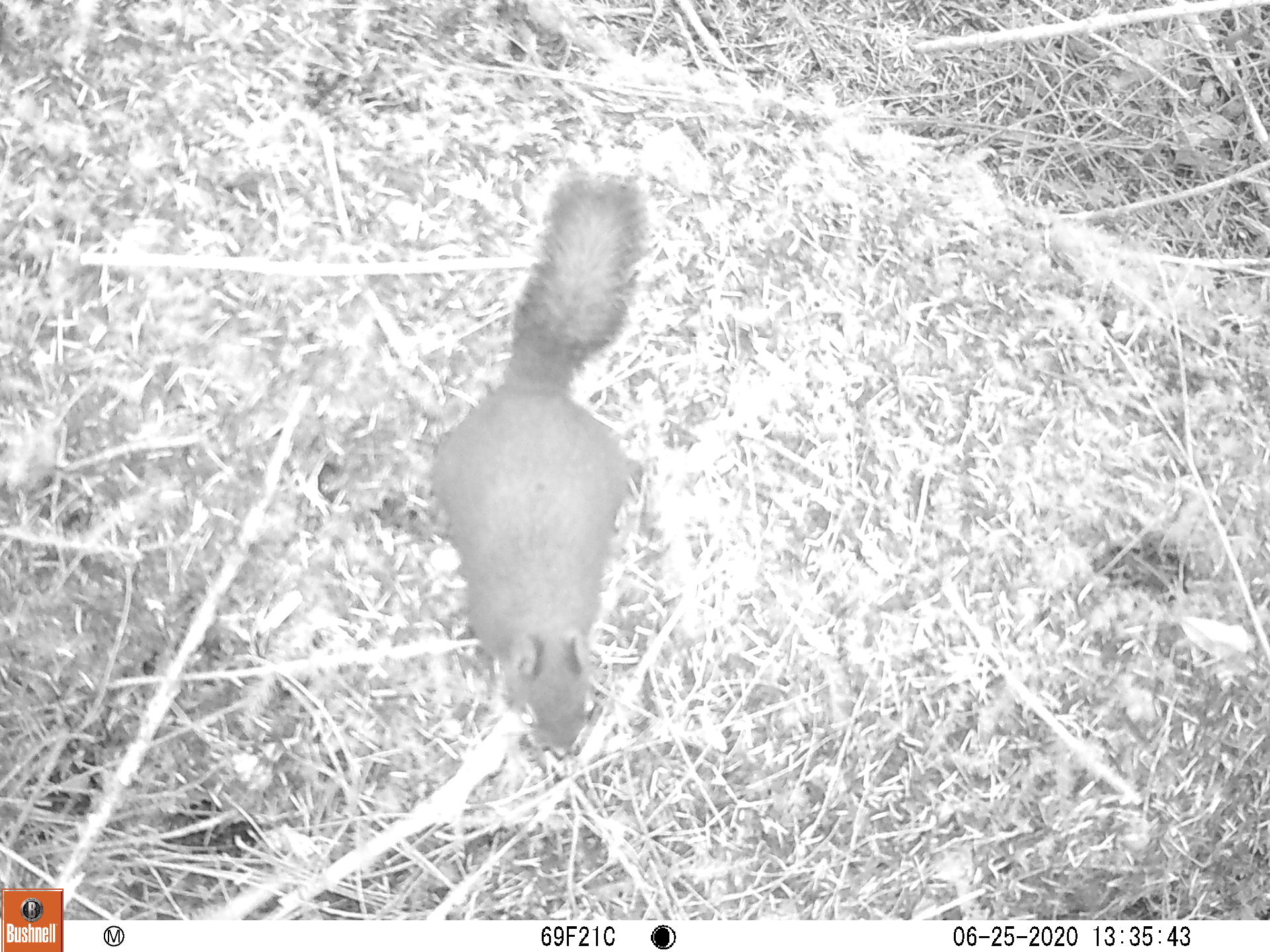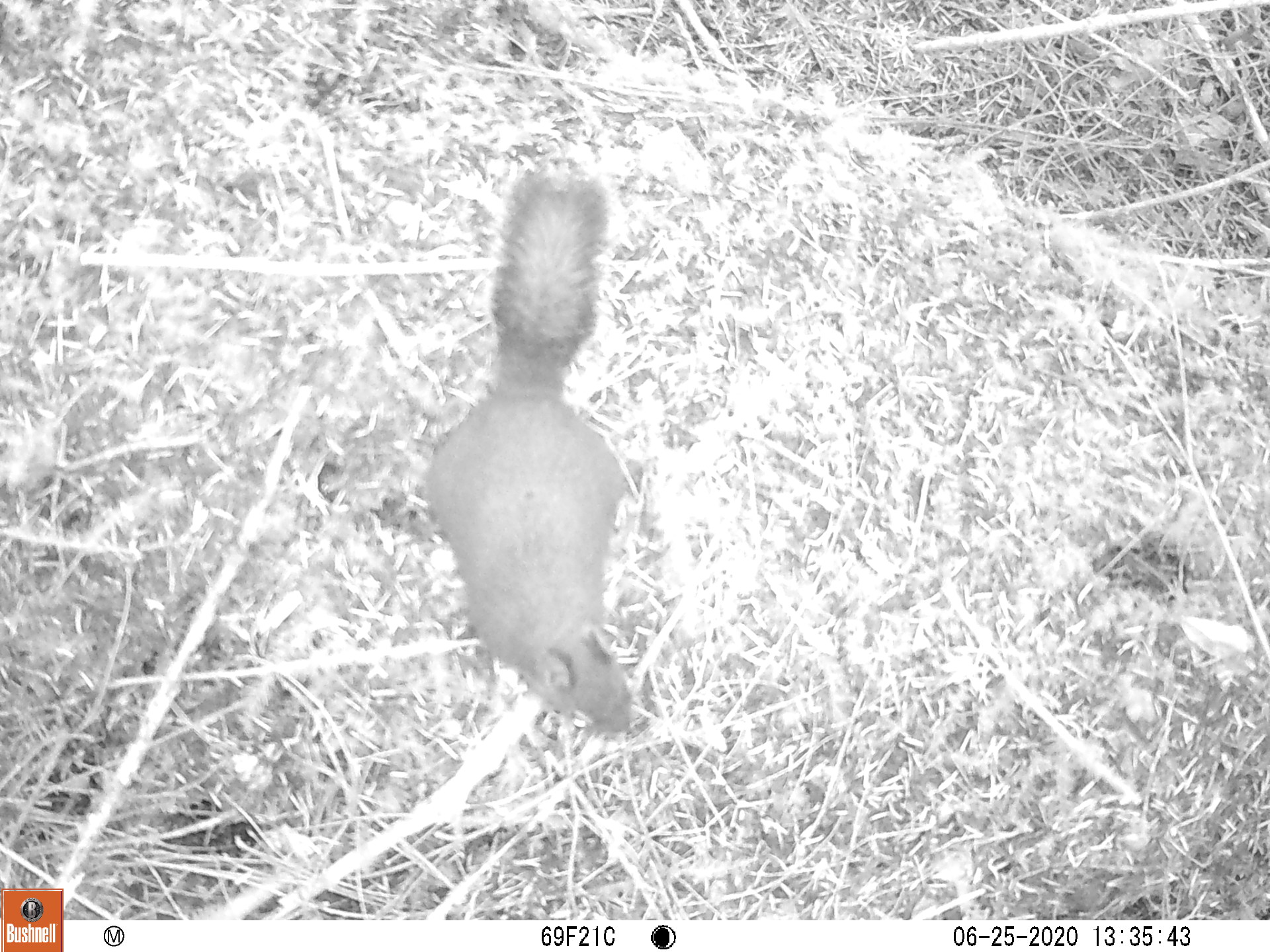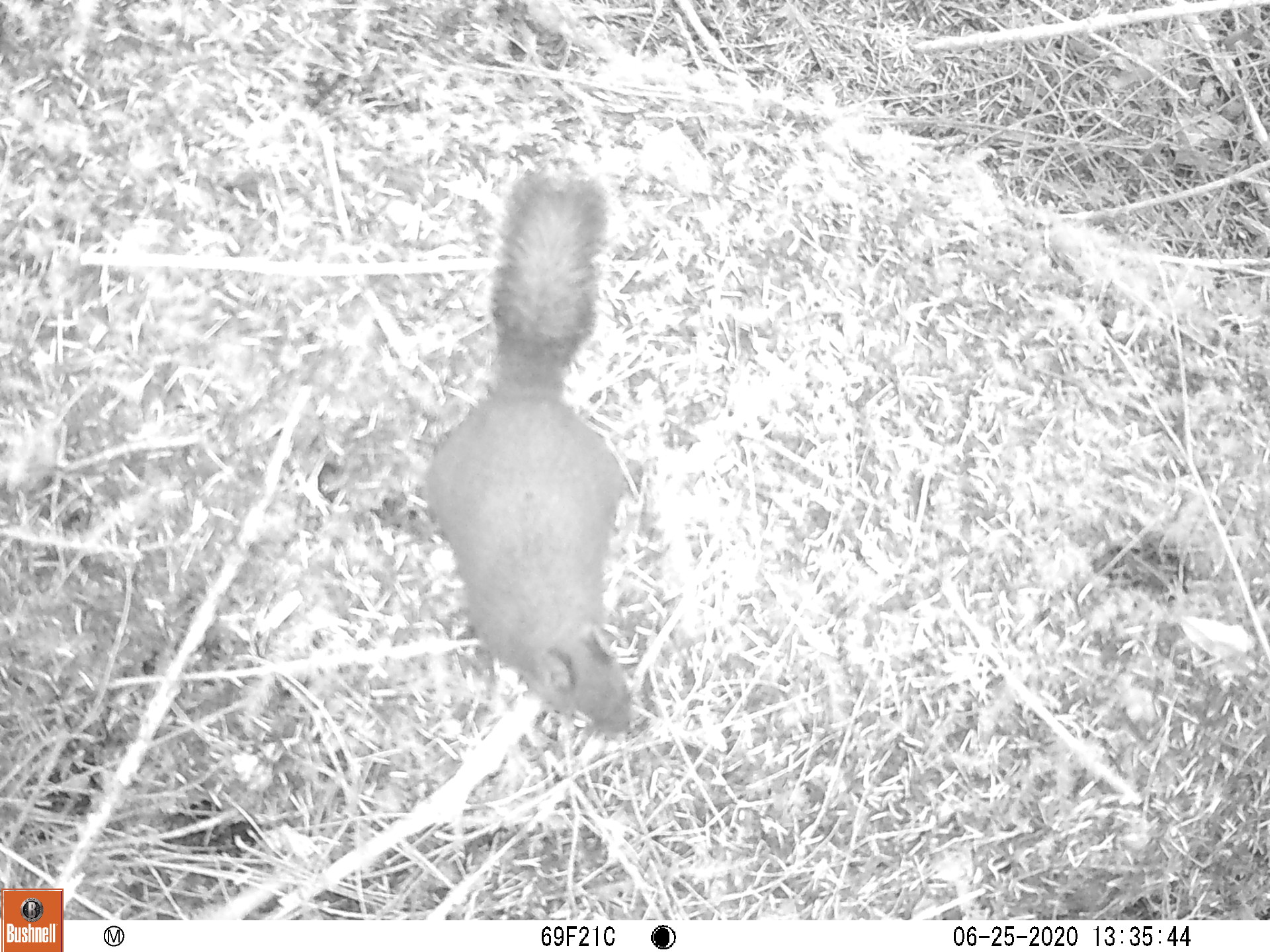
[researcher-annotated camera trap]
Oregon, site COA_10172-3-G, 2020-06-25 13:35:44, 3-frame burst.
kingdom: Animalia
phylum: Chordata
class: Mammalia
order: Rodentia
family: Sciuridae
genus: Tamiasciurus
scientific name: Tamiasciurus douglasii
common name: douglas squirrel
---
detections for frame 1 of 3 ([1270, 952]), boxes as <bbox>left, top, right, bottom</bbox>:
douglas squirrel: <bbox>418, 176, 662, 754</bbox>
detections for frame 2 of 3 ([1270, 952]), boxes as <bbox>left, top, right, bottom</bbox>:
douglas squirrel: <bbox>419, 170, 637, 739</bbox>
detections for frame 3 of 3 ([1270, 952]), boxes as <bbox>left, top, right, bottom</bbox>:
douglas squirrel: <bbox>417, 166, 639, 735</bbox>